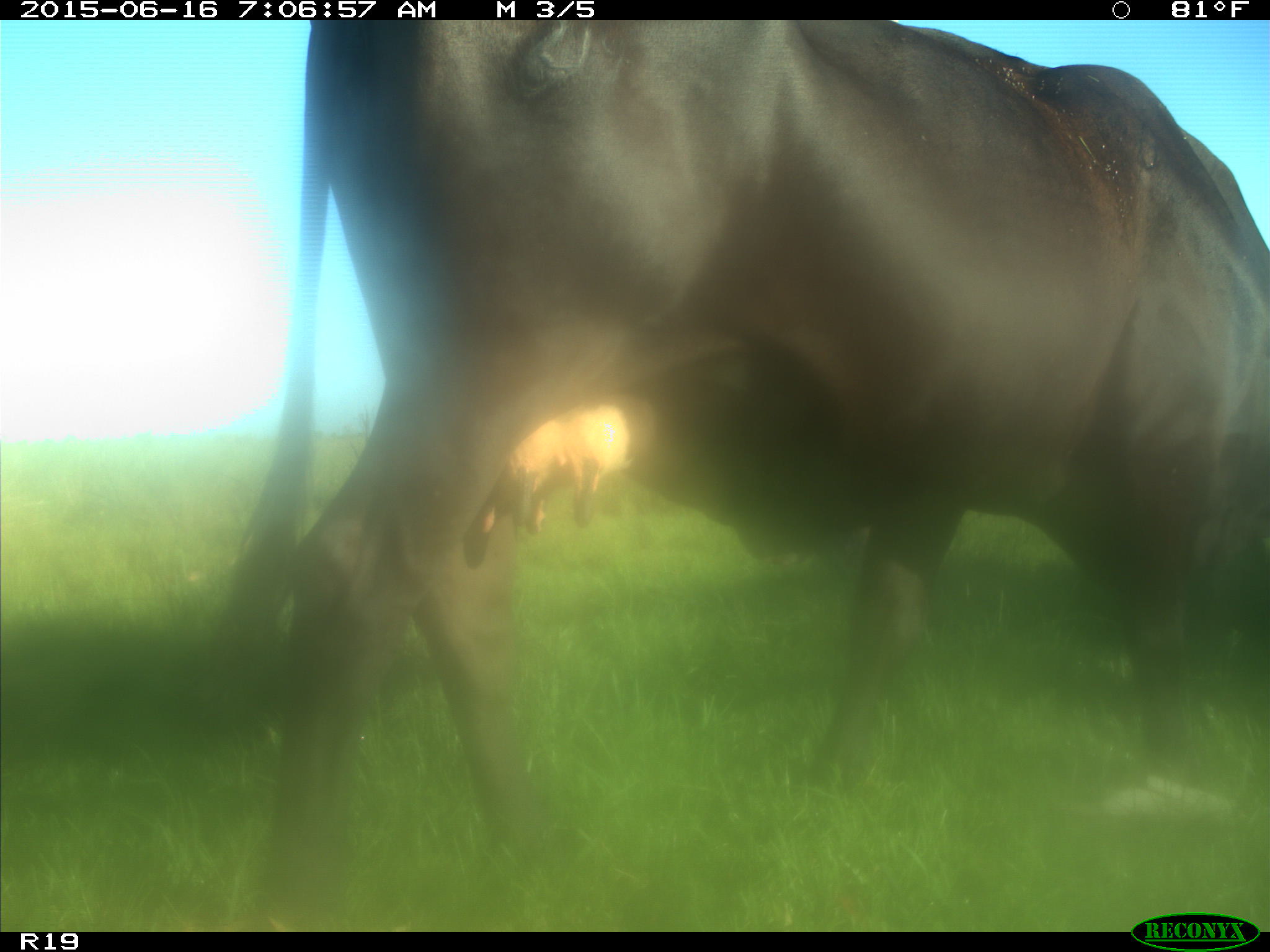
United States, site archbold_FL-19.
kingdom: Animalia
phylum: Chordata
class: Mammalia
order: Artiodactyla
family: Bovidae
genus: Bos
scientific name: Bos taurus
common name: domestic cow